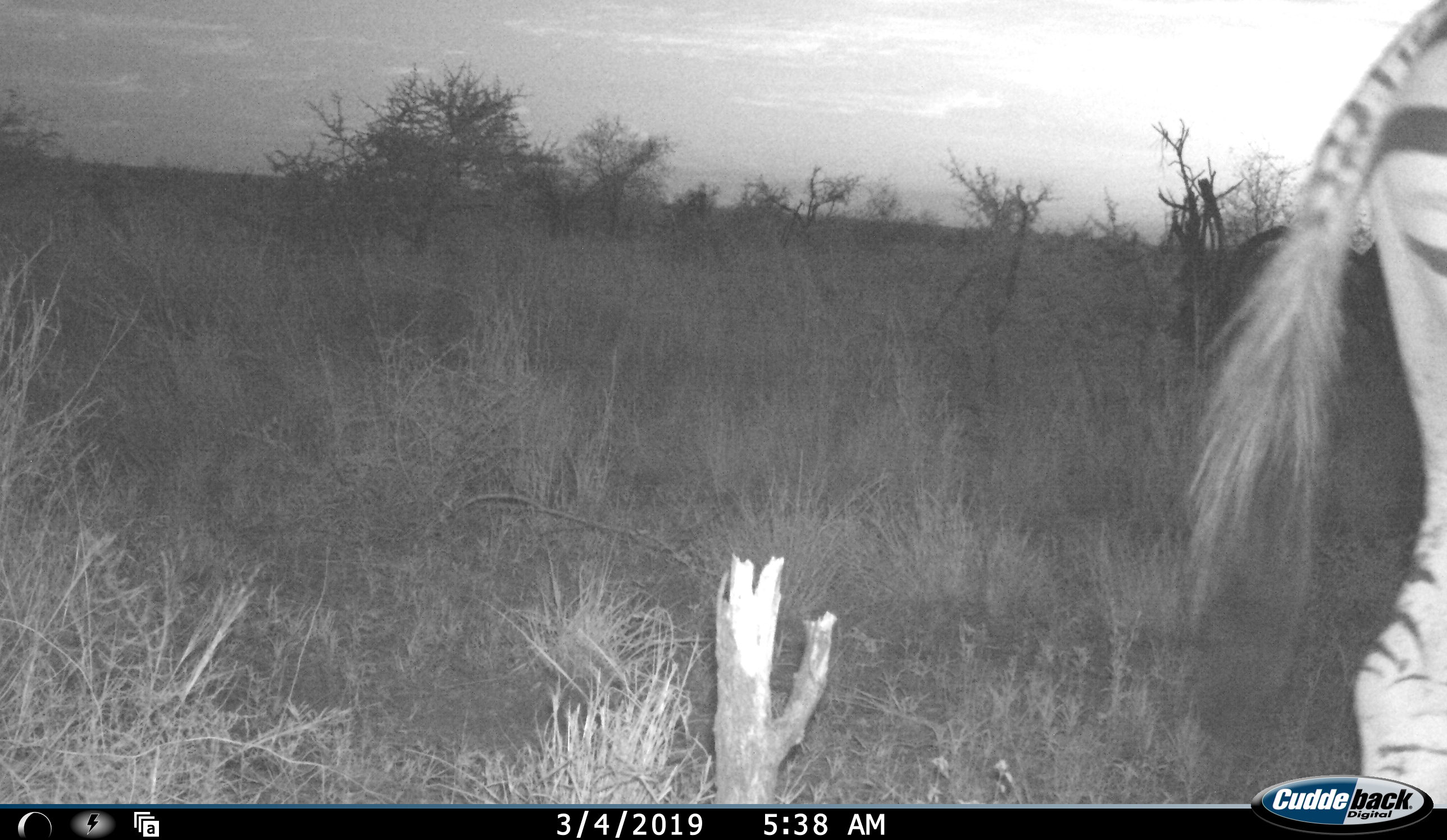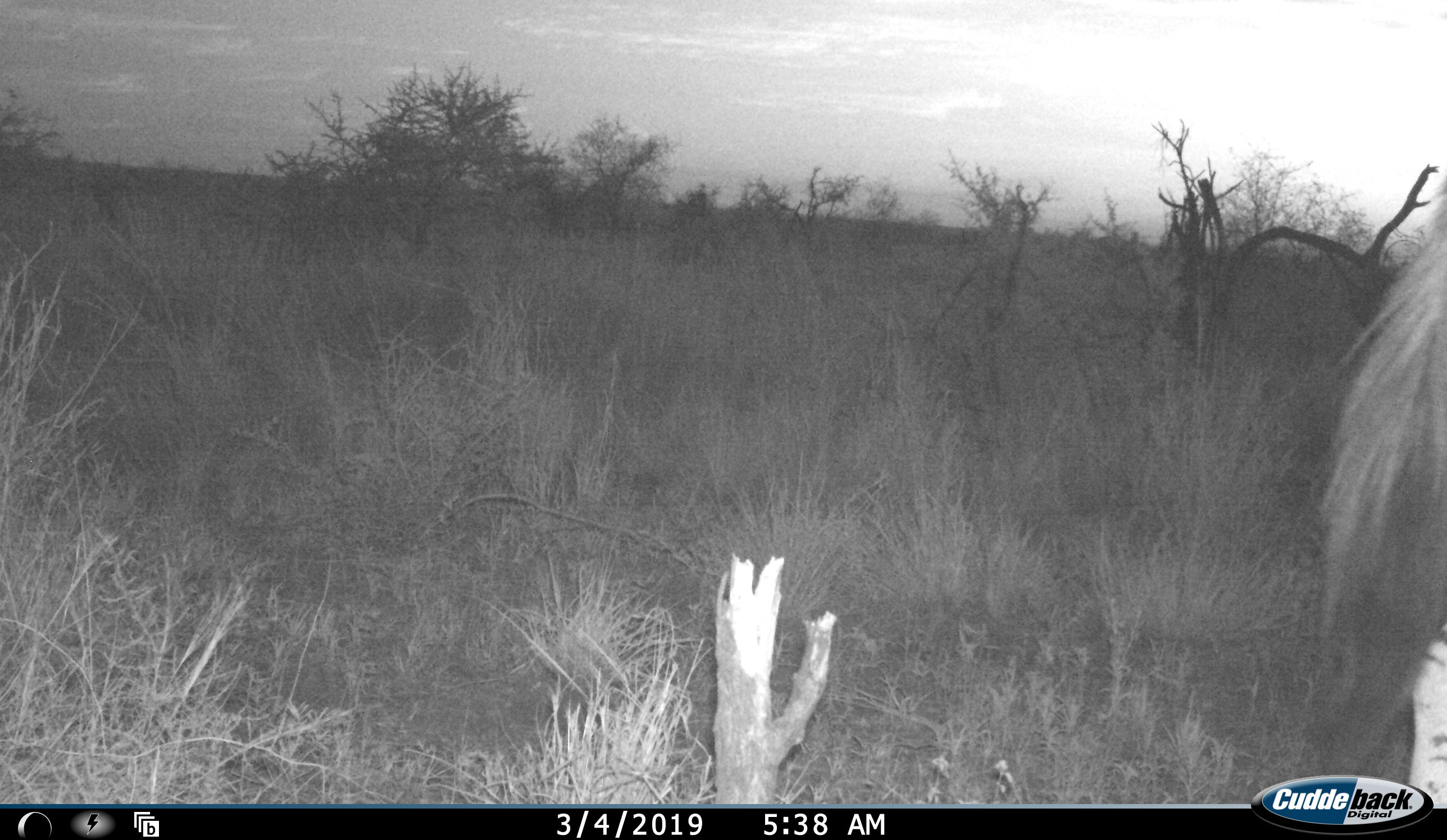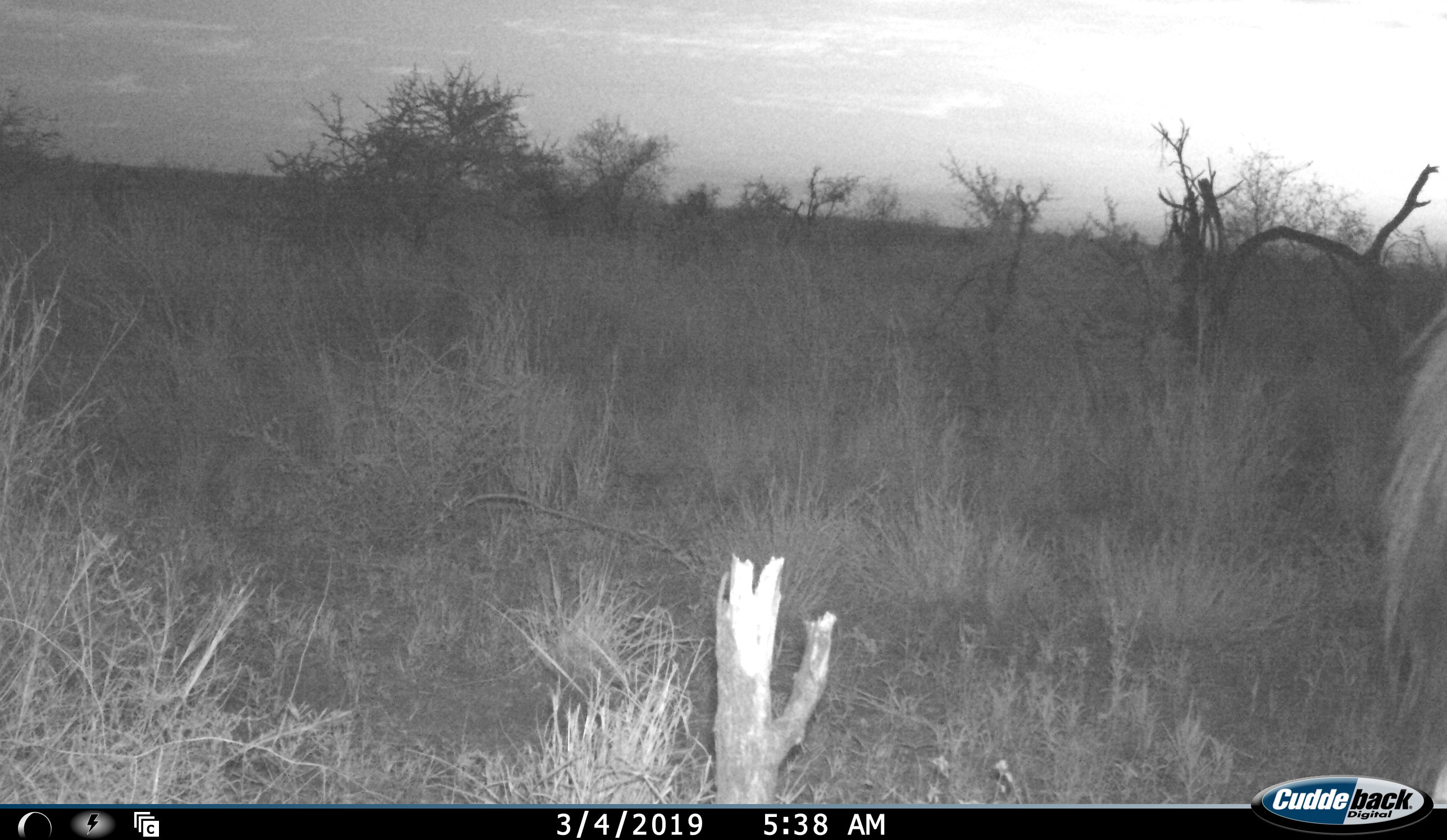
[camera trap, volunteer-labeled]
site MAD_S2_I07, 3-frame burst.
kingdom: Animalia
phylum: Chordata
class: Mammalia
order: Perissodactyla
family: Equidae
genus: Equus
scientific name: Equus quagga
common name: plains zebra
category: zebraplains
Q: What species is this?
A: Zebraplains (plains zebra) (Equus quagga).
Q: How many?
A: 1.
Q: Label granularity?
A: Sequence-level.